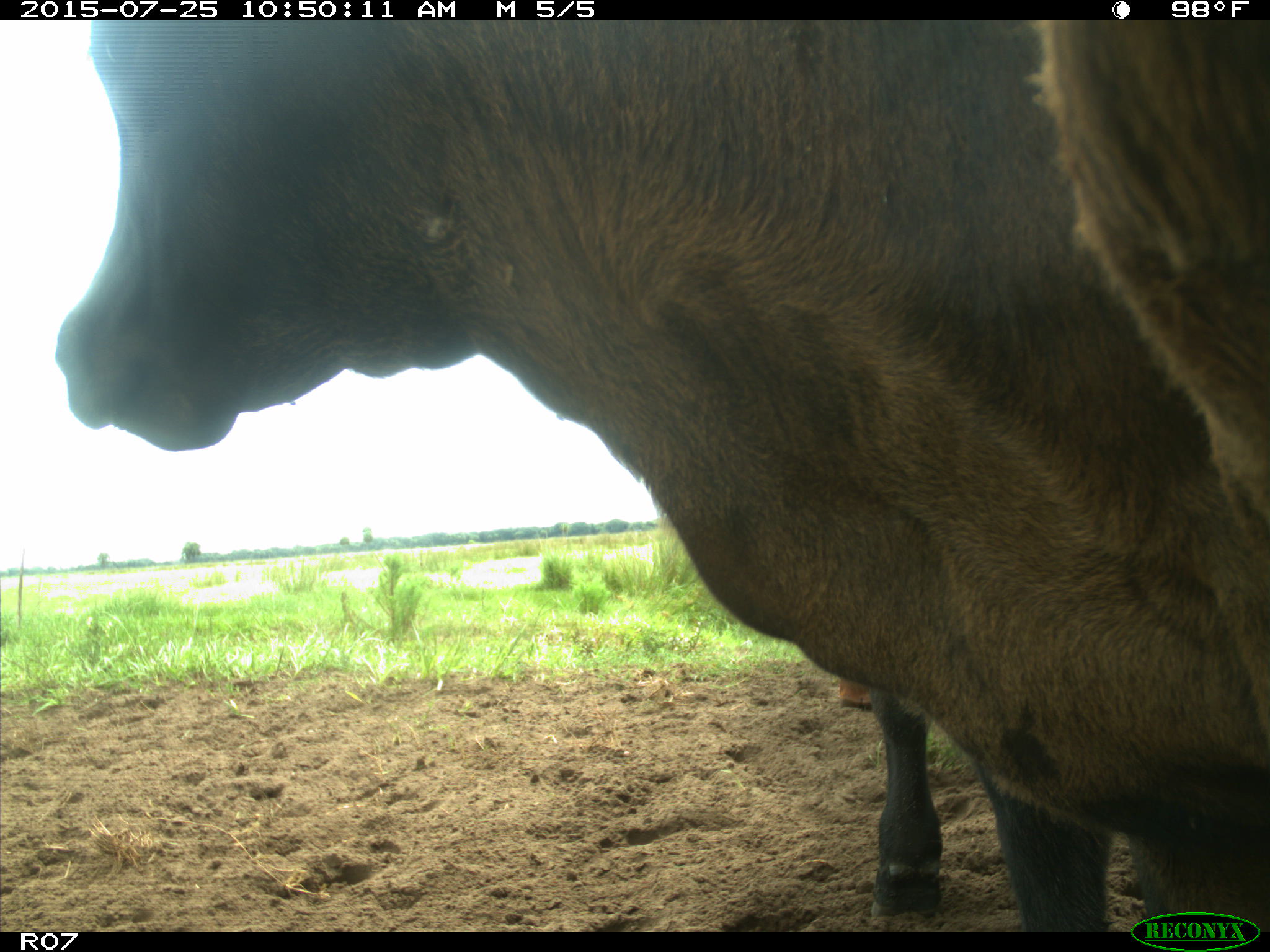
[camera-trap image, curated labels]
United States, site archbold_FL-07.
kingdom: Animalia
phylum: Chordata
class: Mammalia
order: Artiodactyla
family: Bovidae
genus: Bos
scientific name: Bos taurus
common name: domestic cow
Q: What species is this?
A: Bos taurus (domestic cow).